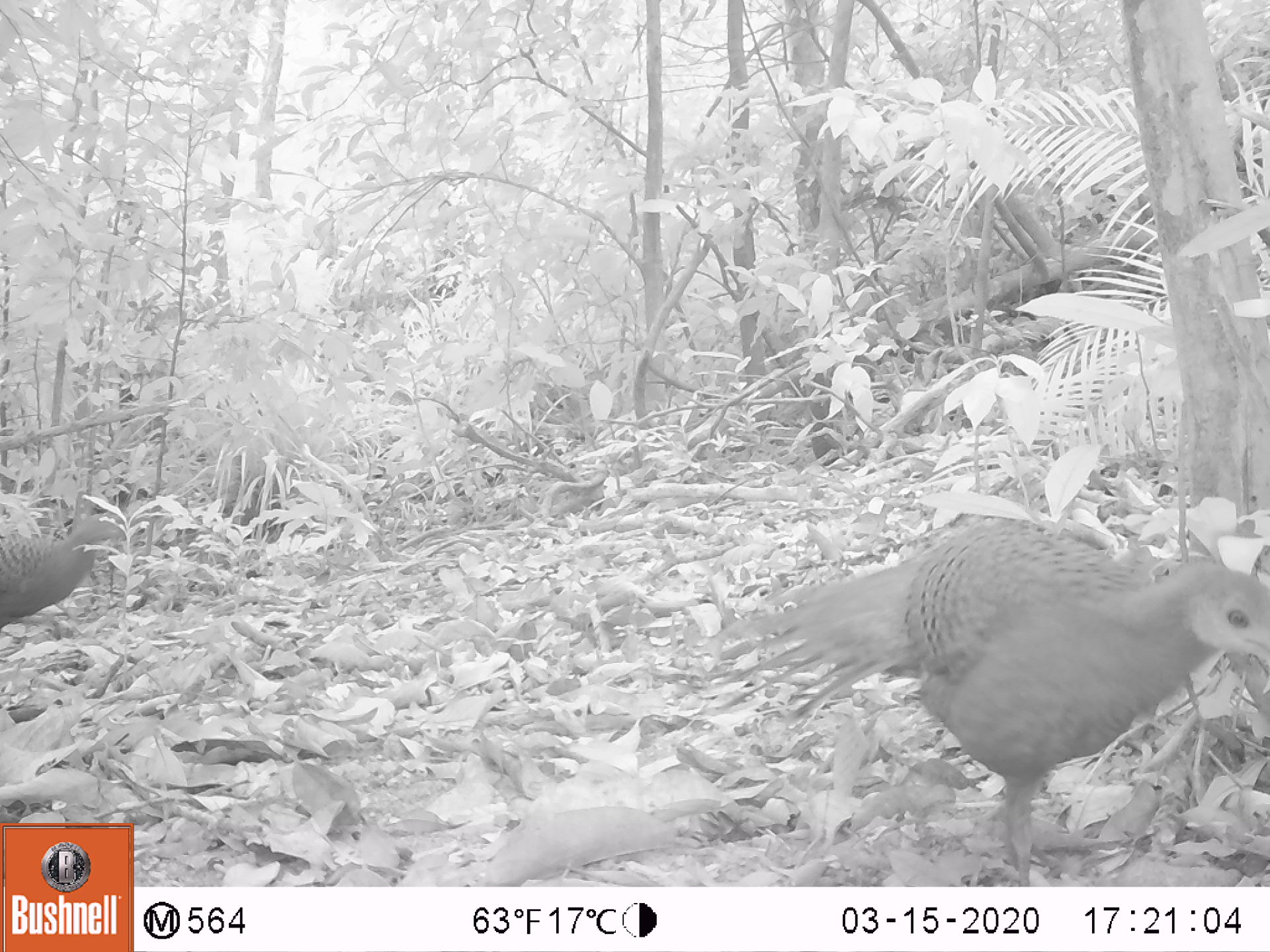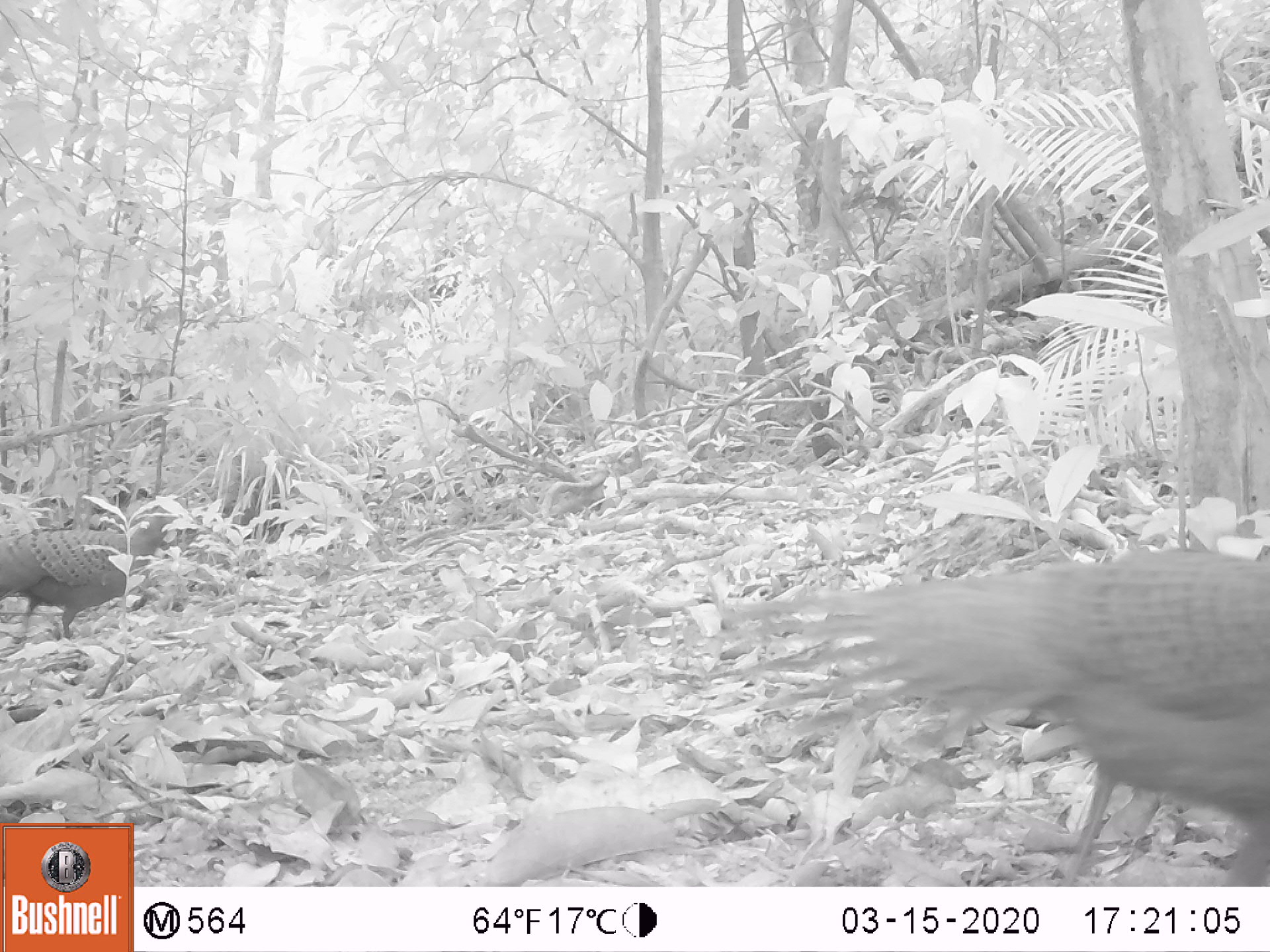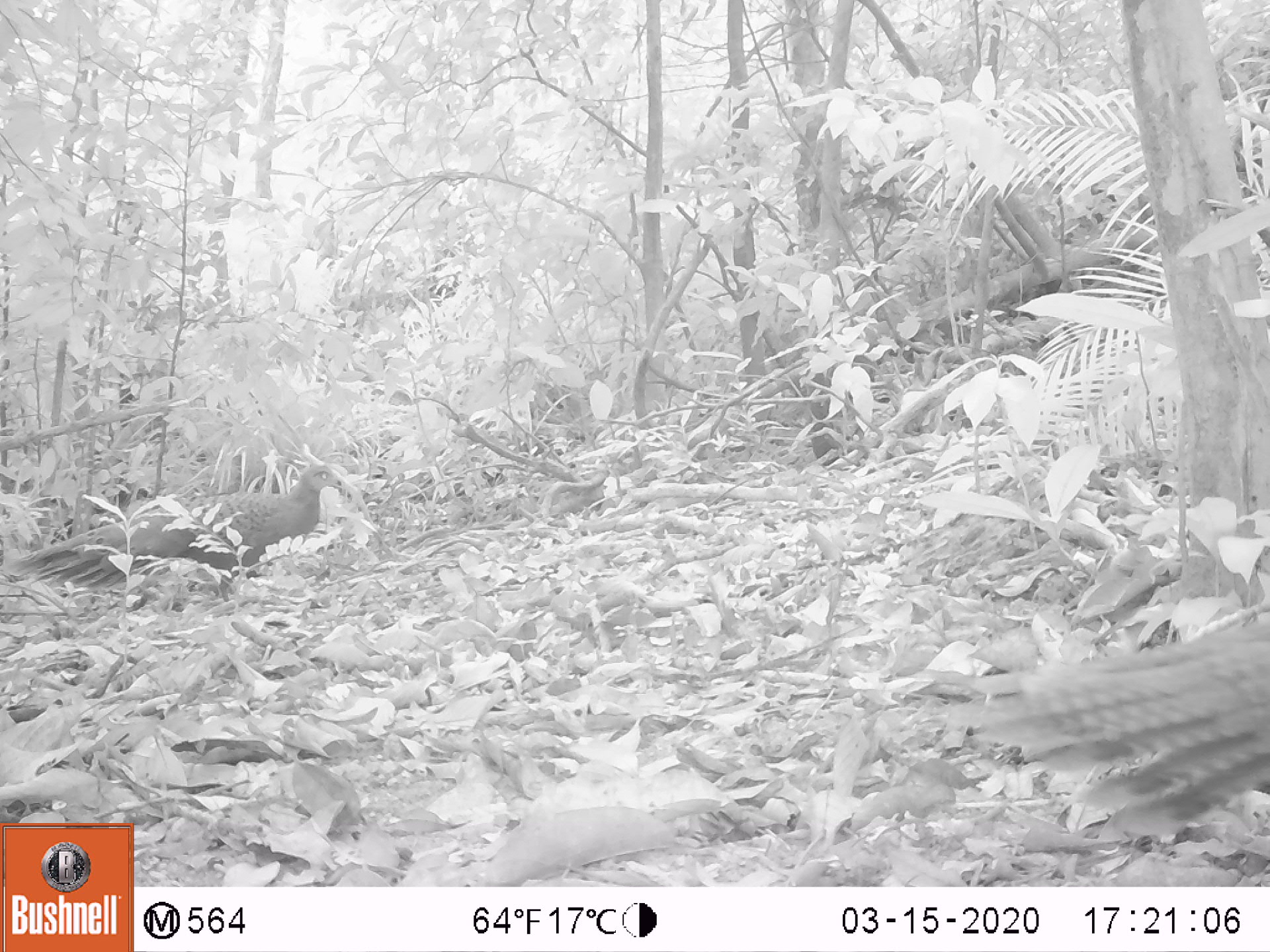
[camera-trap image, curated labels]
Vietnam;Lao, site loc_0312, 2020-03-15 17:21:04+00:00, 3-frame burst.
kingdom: Animalia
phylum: Chordata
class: Aves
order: Galliformes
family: Phasianidae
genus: Polyplectron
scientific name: Polyplectron bicalcaratum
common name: gray peacock-pheasant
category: grey peacock pheasant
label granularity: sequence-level